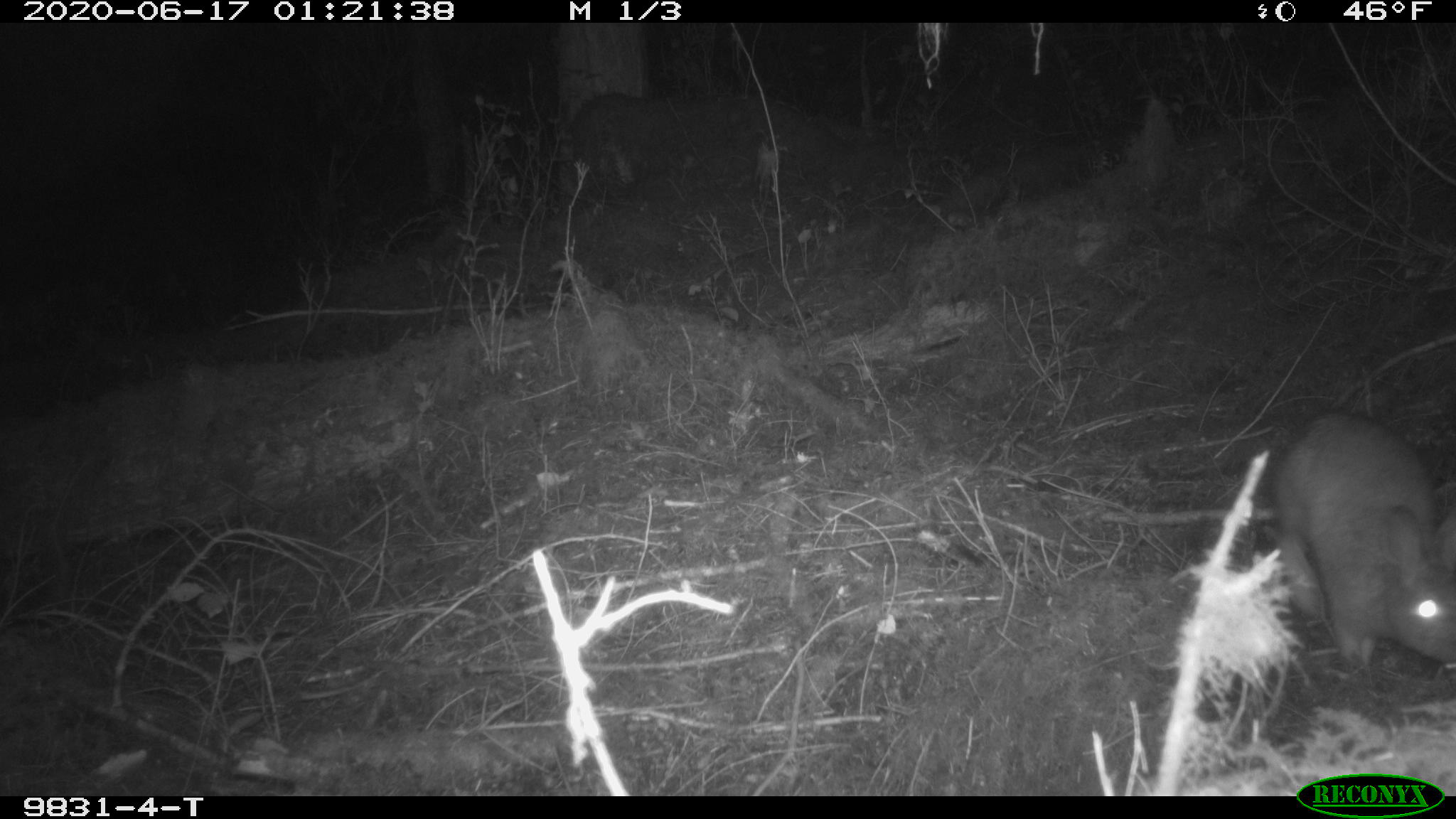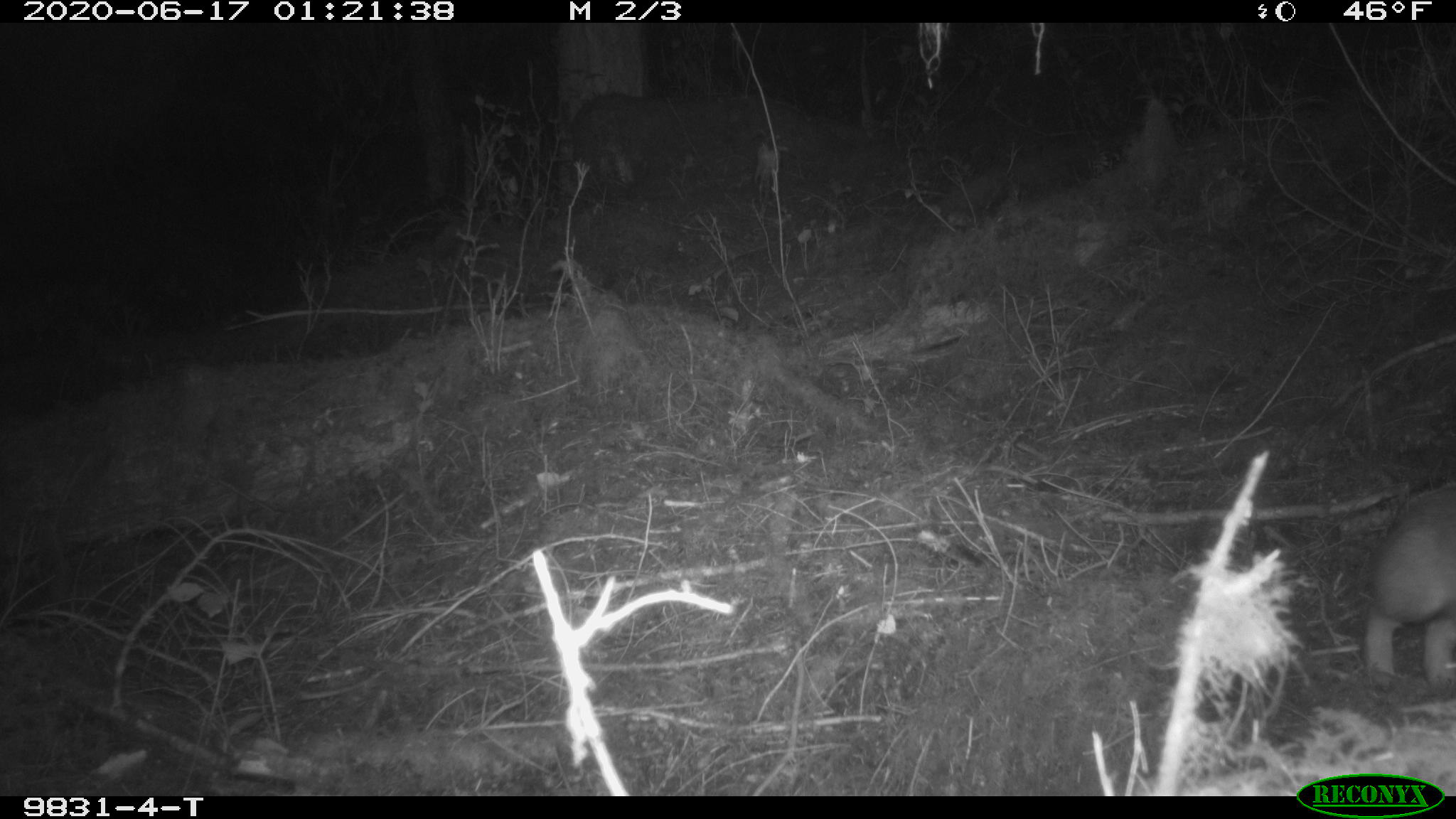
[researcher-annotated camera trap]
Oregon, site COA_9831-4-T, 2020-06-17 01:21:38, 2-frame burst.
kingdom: Animalia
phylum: Chordata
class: Mammalia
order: Lagomorpha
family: Leporidae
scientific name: Leporidae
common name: hares and rabbits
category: leporidae family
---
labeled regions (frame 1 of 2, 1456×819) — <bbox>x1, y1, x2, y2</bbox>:
leporidae family: <bbox>1272, 395, 1449, 680</bbox>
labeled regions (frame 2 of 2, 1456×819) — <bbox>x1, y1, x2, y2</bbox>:
leporidae family: <bbox>1362, 476, 1452, 702</bbox>